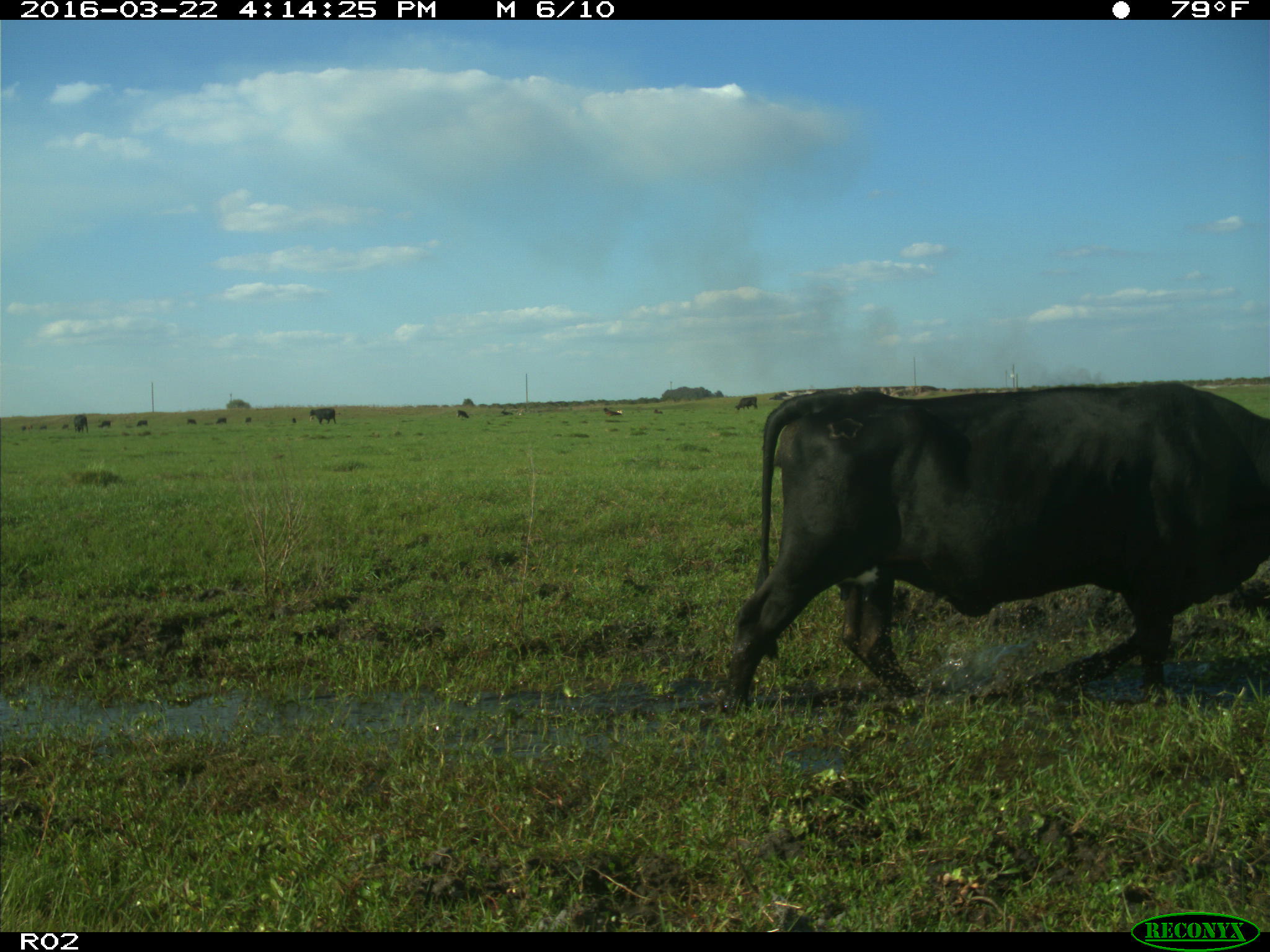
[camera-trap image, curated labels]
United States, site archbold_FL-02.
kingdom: Animalia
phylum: Chordata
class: Mammalia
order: Artiodactyla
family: Bovidae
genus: Bos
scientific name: Bos taurus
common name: domestic cow